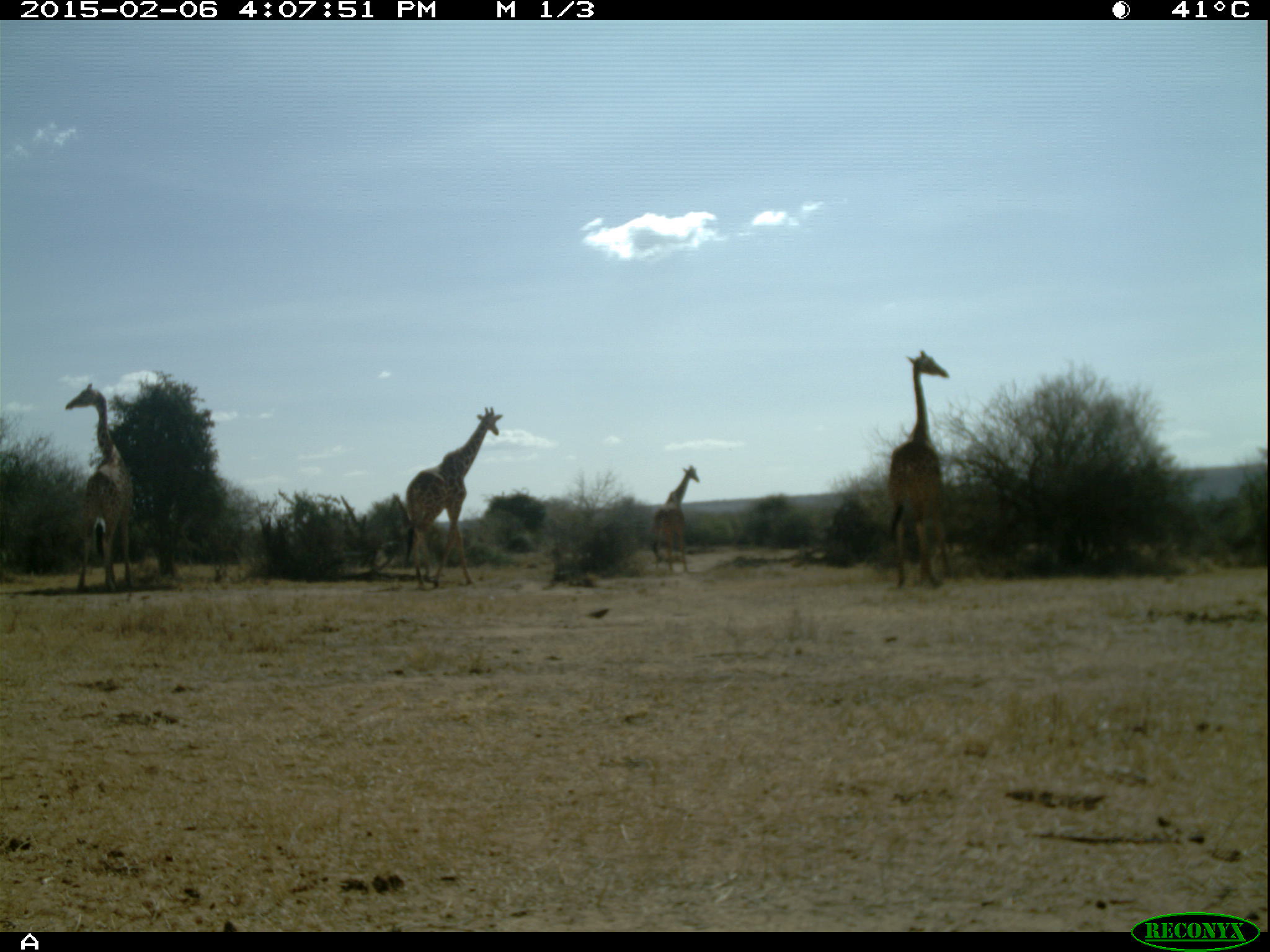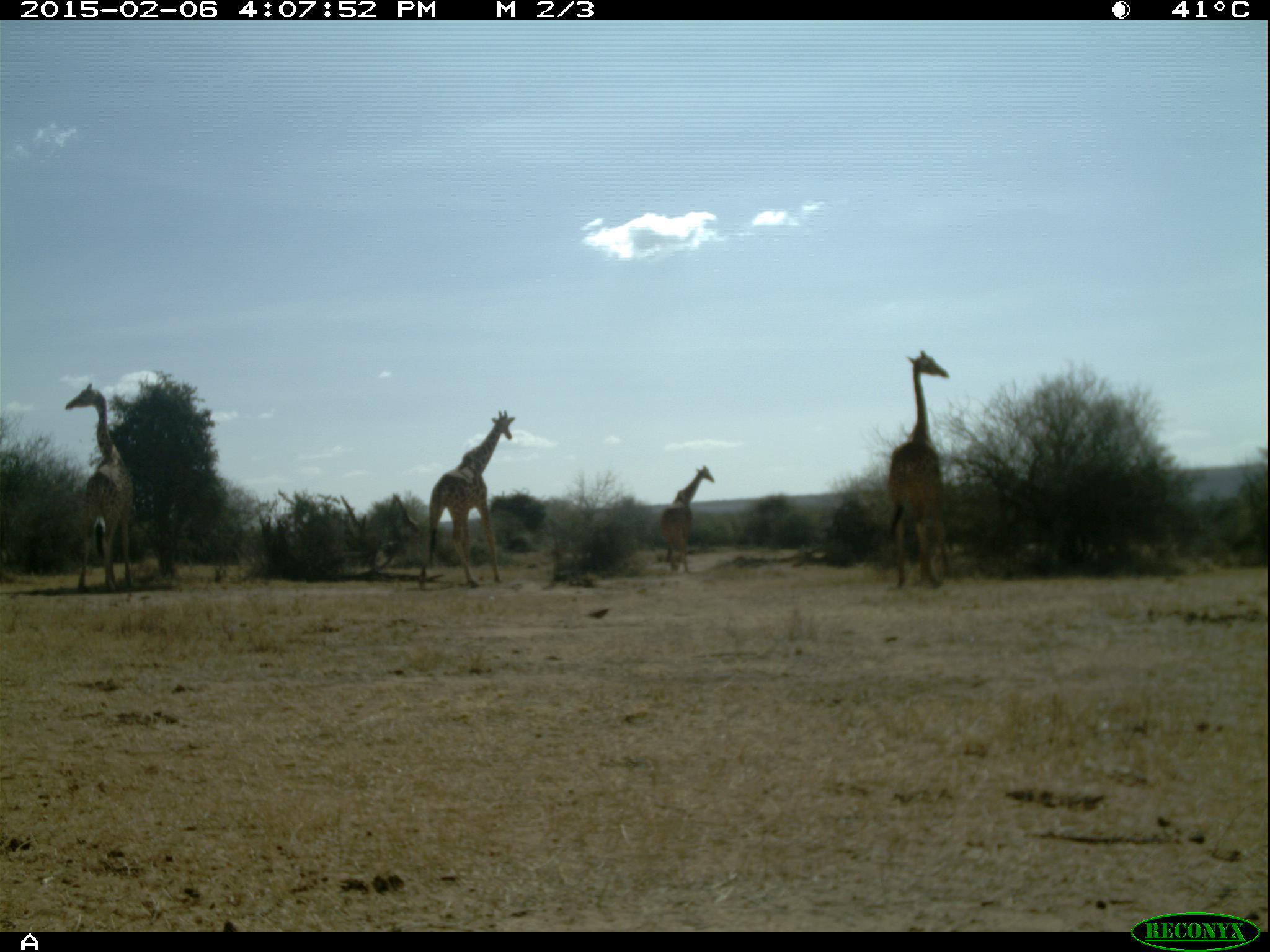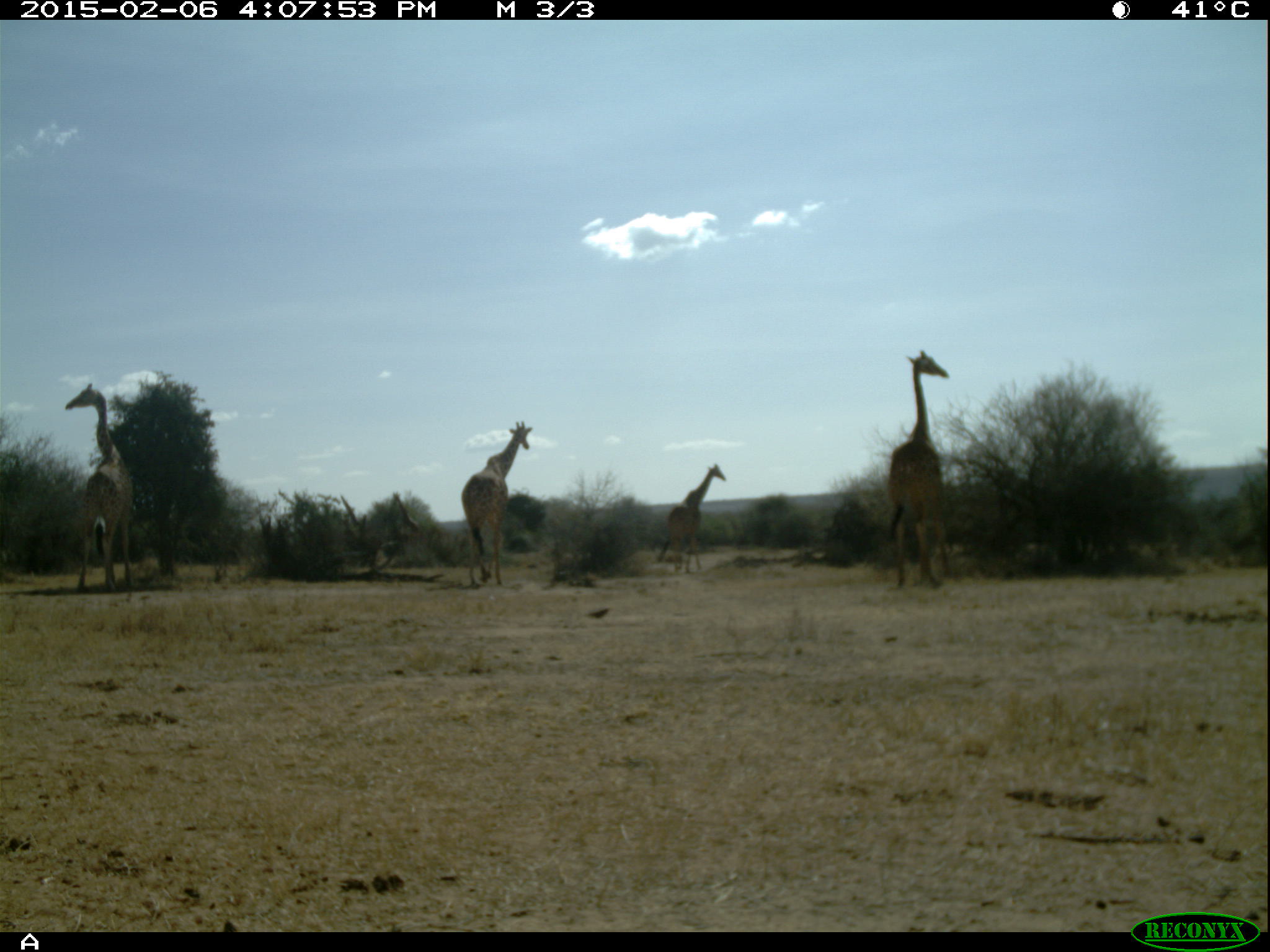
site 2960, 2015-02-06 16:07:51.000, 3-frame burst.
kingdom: Animalia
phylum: Chordata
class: Mammalia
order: Artiodactyla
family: Giraffidae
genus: Giraffa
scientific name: Giraffa camelopardalis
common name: giraffe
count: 4